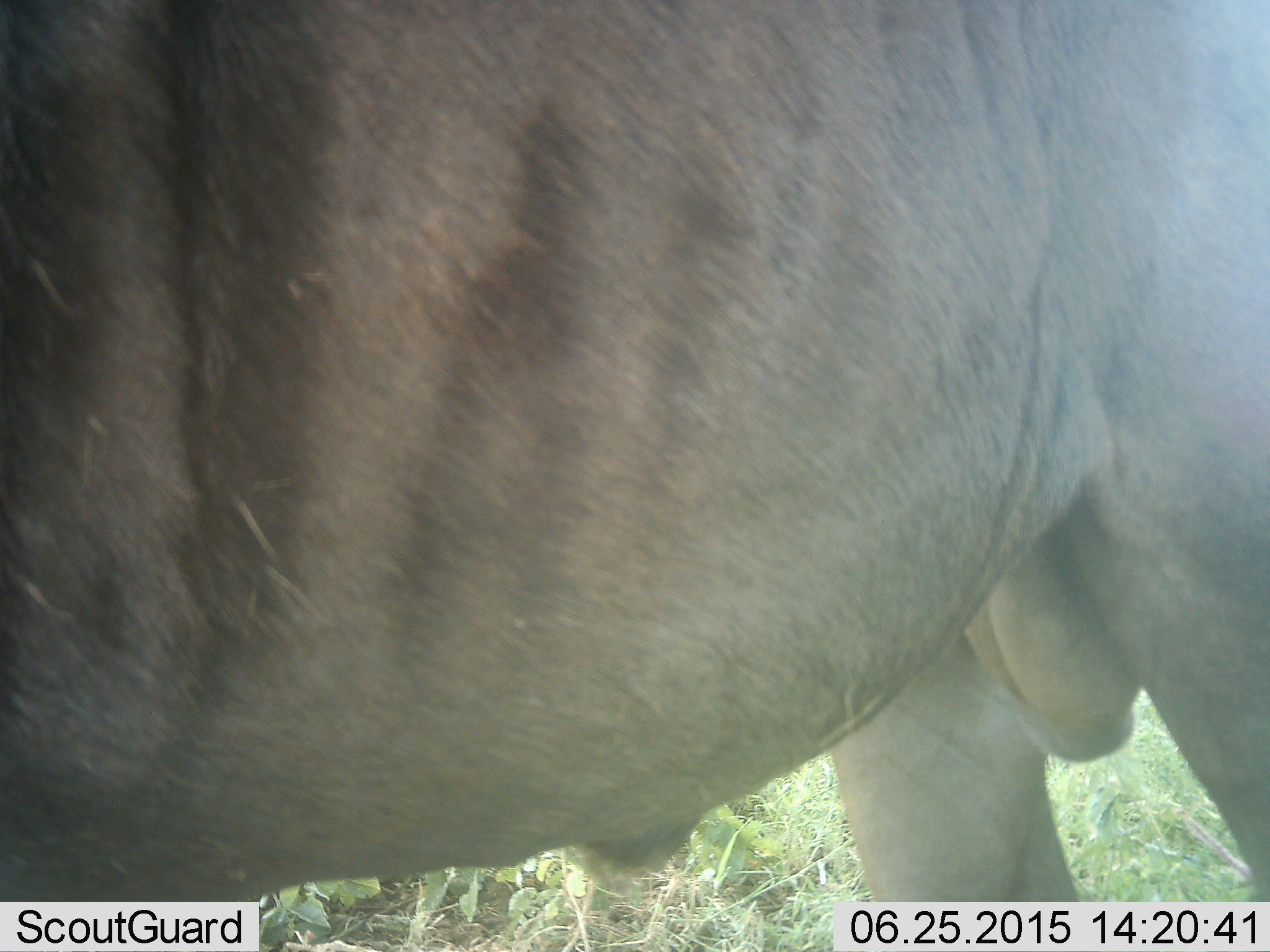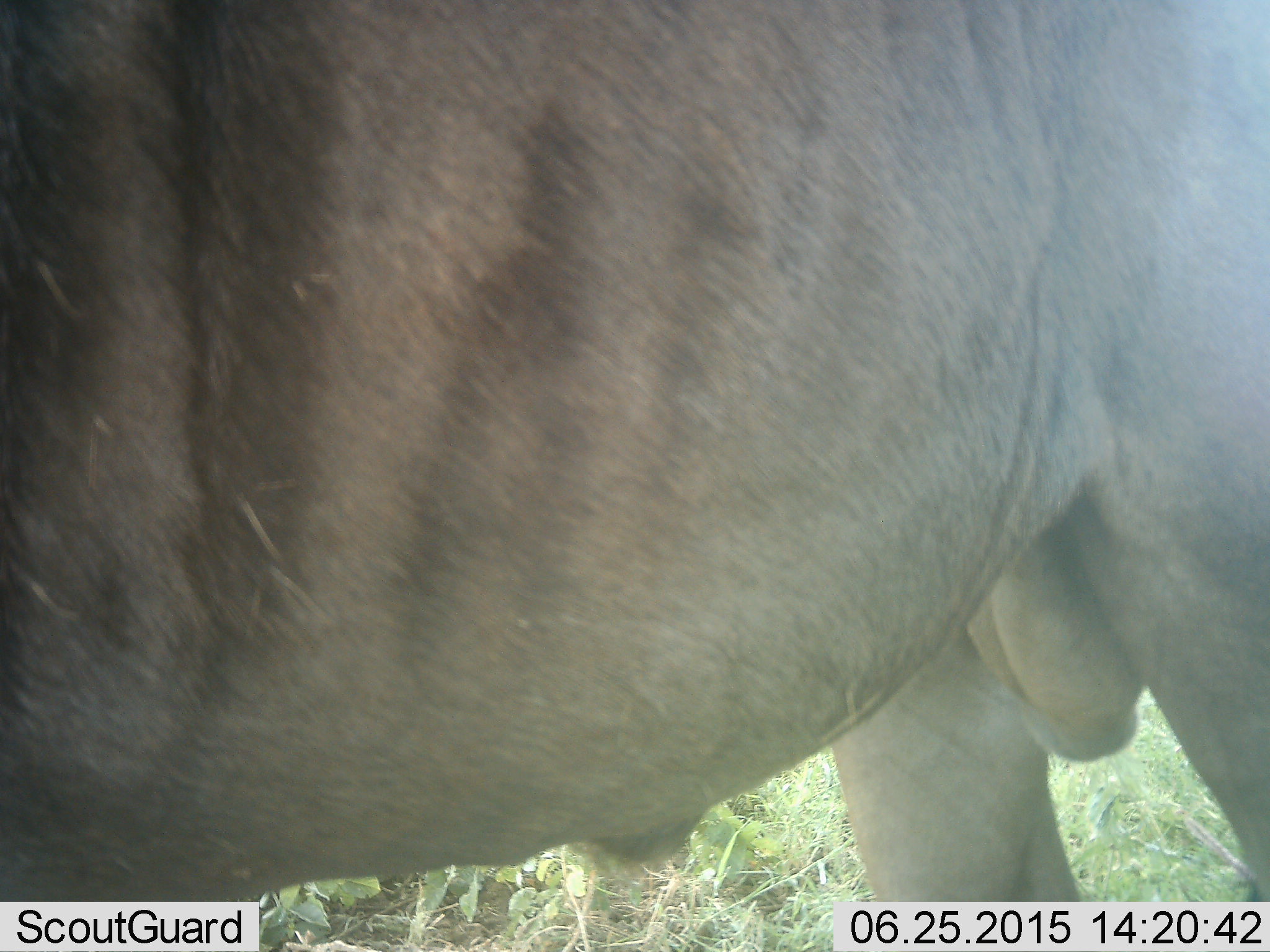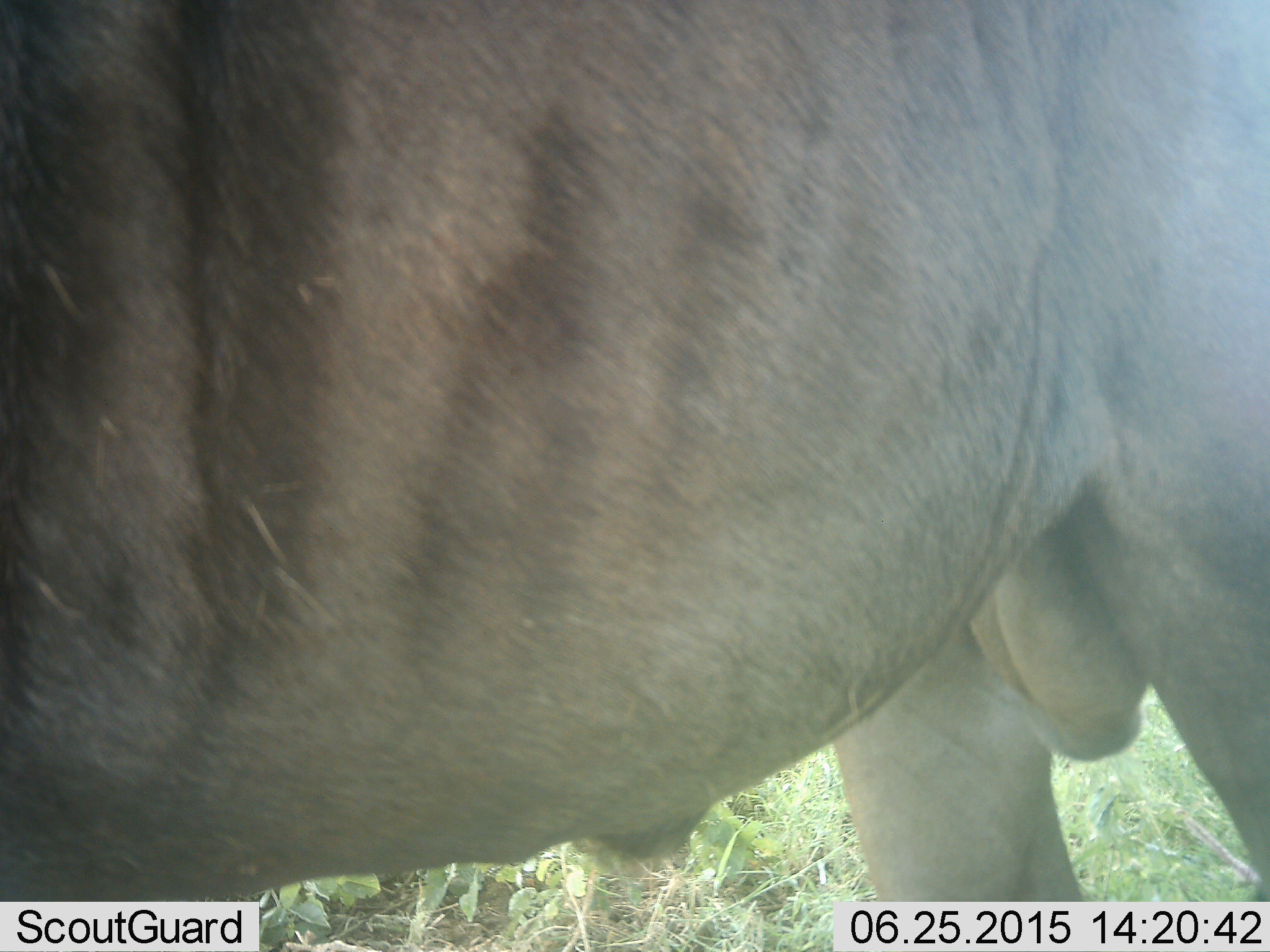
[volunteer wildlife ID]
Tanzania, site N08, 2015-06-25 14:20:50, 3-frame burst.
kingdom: Animalia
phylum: Chordata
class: Mammalia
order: Artiodactyla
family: Bovidae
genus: Connochaetes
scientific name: Connochaetes taurinus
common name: blue wildebeest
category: wildebeest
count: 1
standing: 100%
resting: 10%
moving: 0%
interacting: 0%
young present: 0%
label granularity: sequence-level